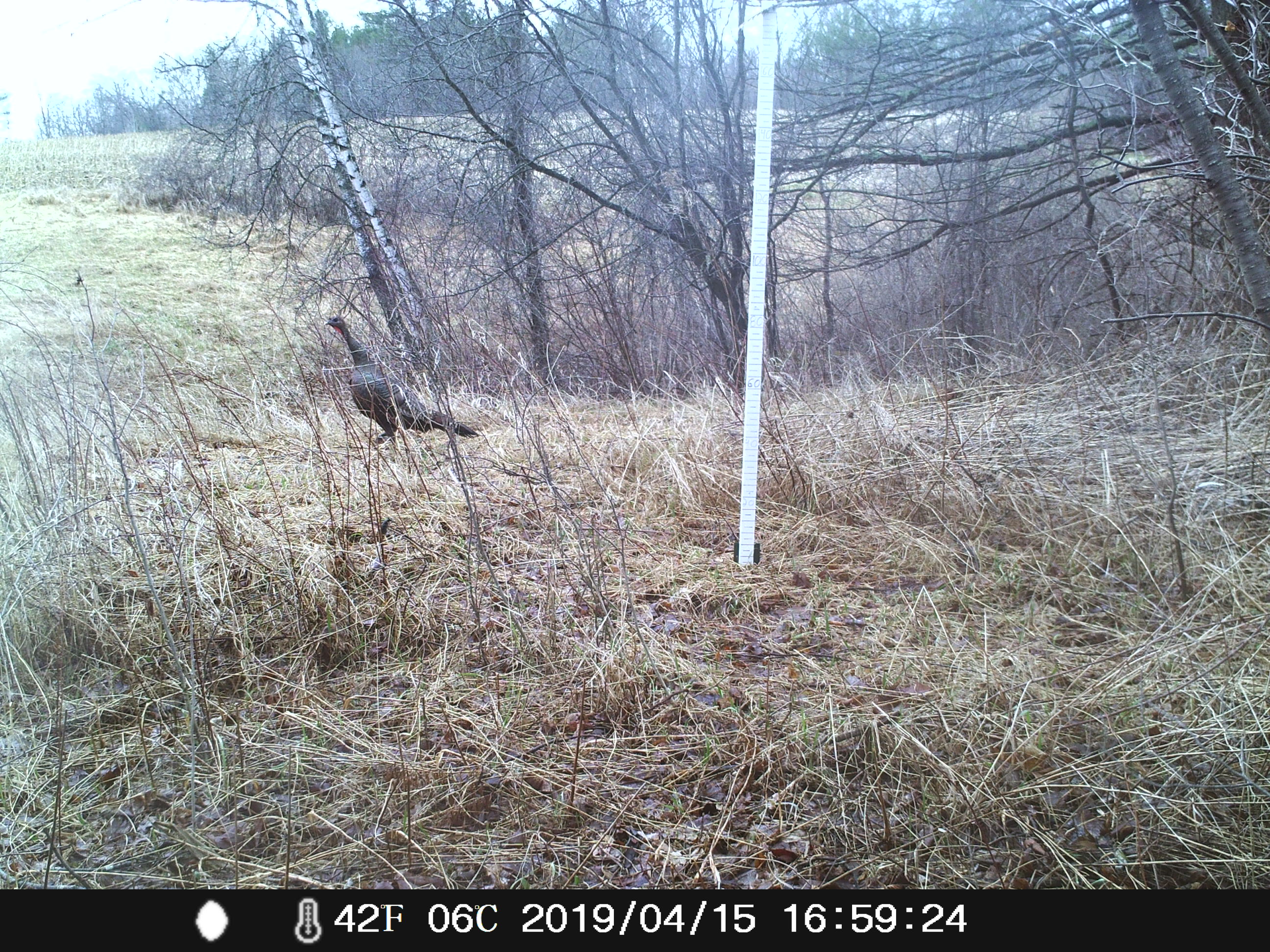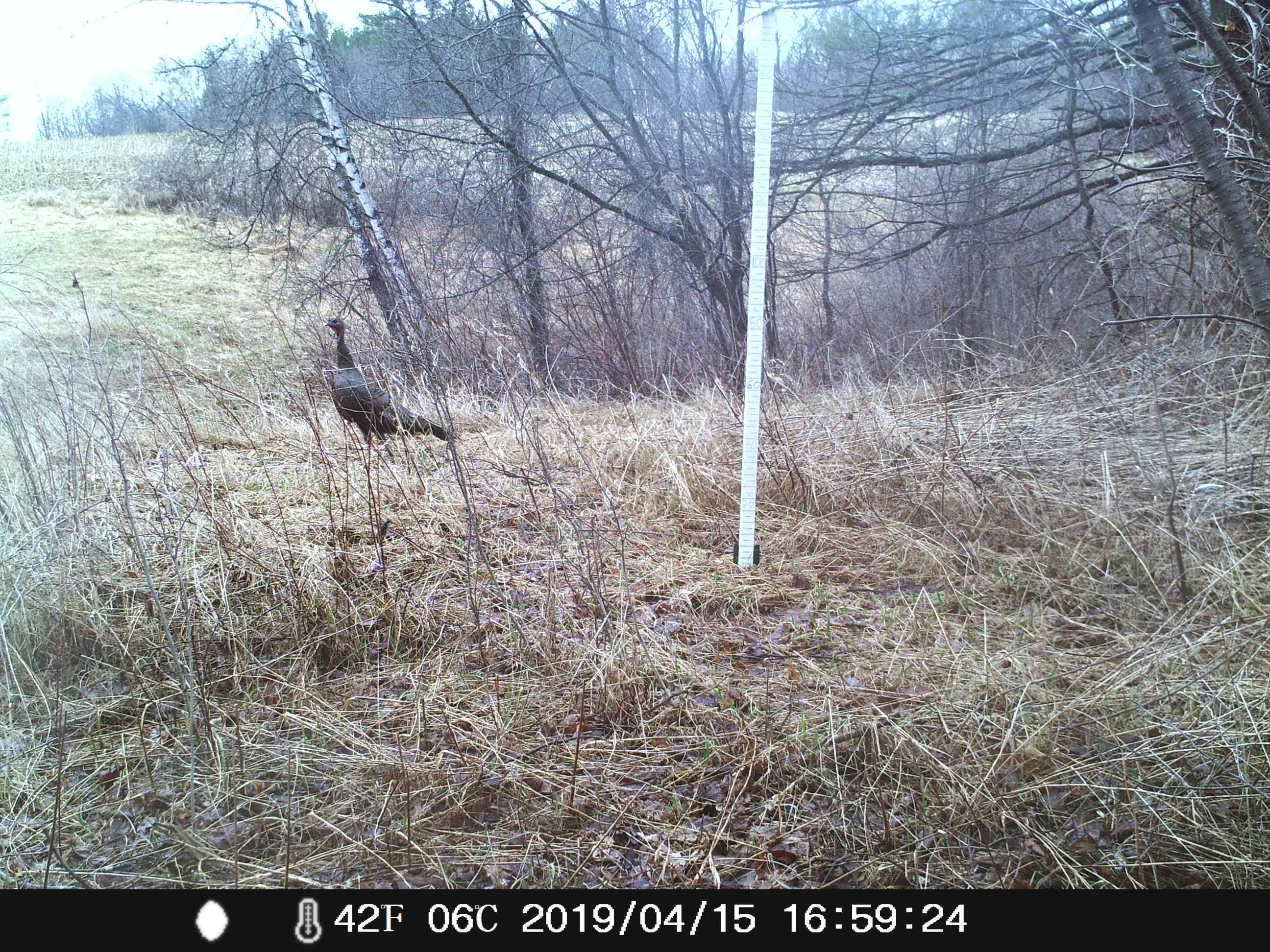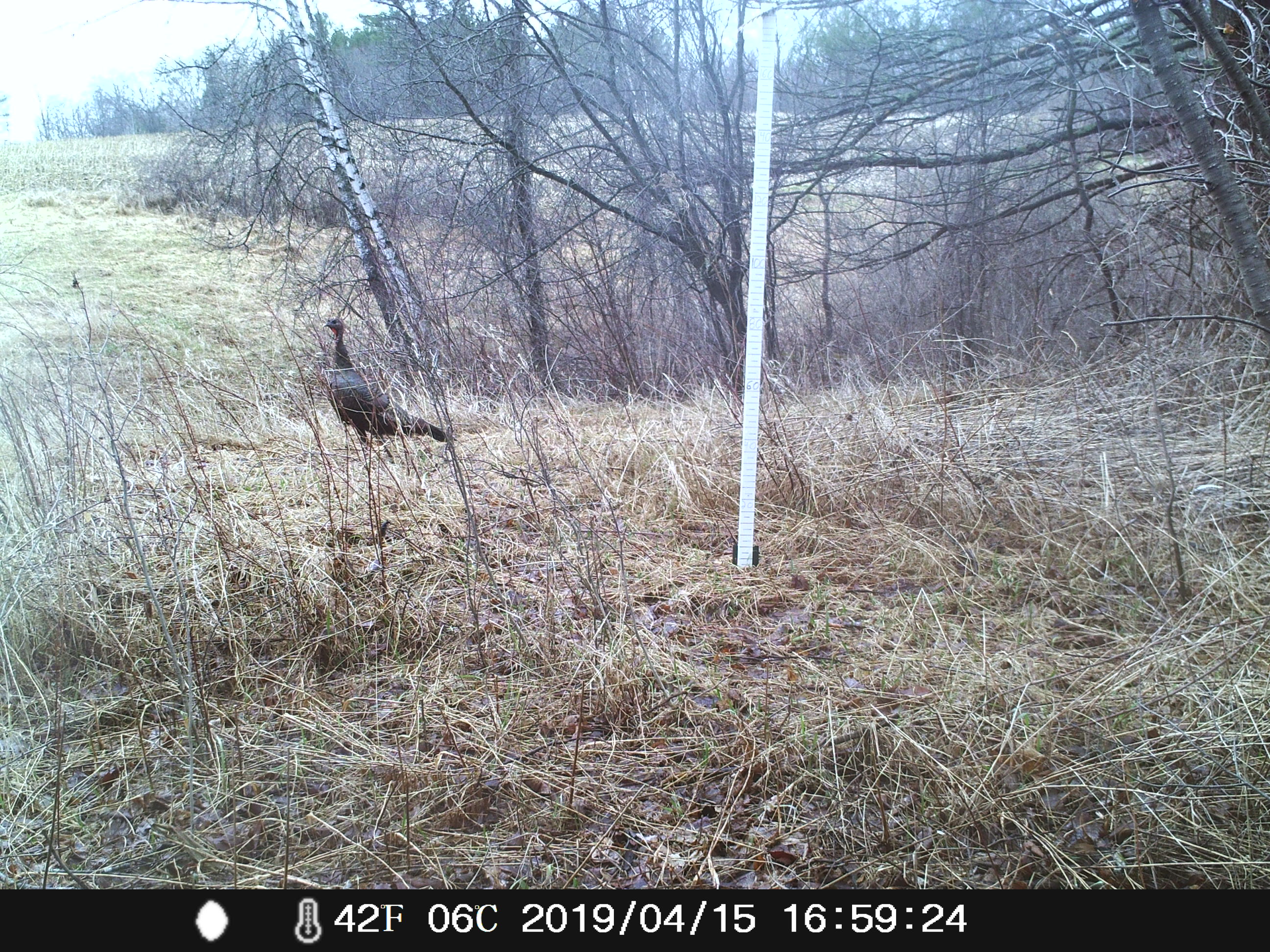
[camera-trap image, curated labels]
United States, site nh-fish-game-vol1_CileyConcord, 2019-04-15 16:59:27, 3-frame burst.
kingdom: Animalia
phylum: Chordata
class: Aves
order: Galliformes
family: Phasianidae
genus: Meleagris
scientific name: Meleagris gallopavo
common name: wild turkey